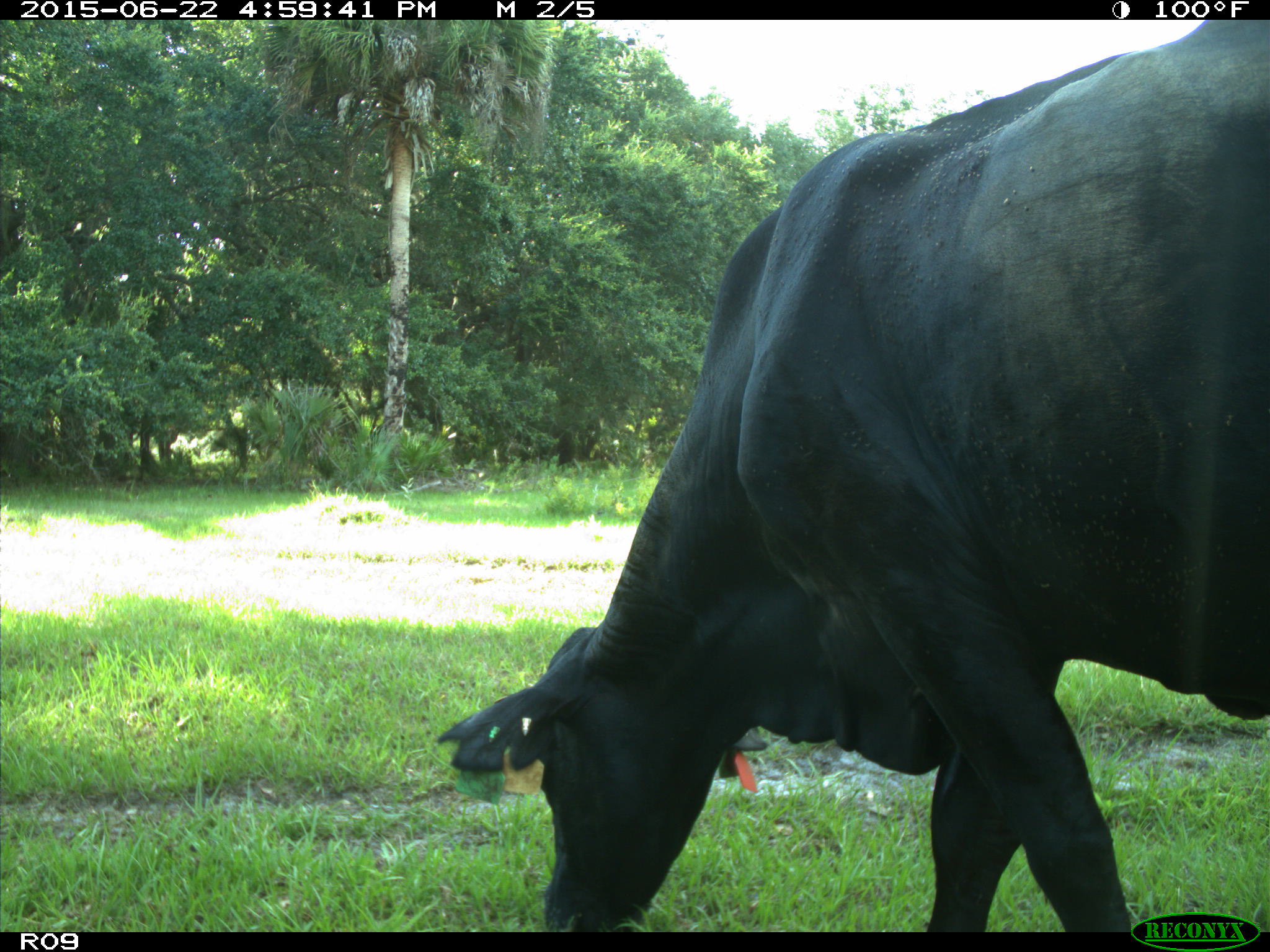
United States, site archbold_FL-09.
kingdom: Animalia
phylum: Chordata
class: Mammalia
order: Artiodactyla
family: Bovidae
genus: Bos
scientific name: Bos taurus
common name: domestic cow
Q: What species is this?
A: Bos taurus (domestic cow).